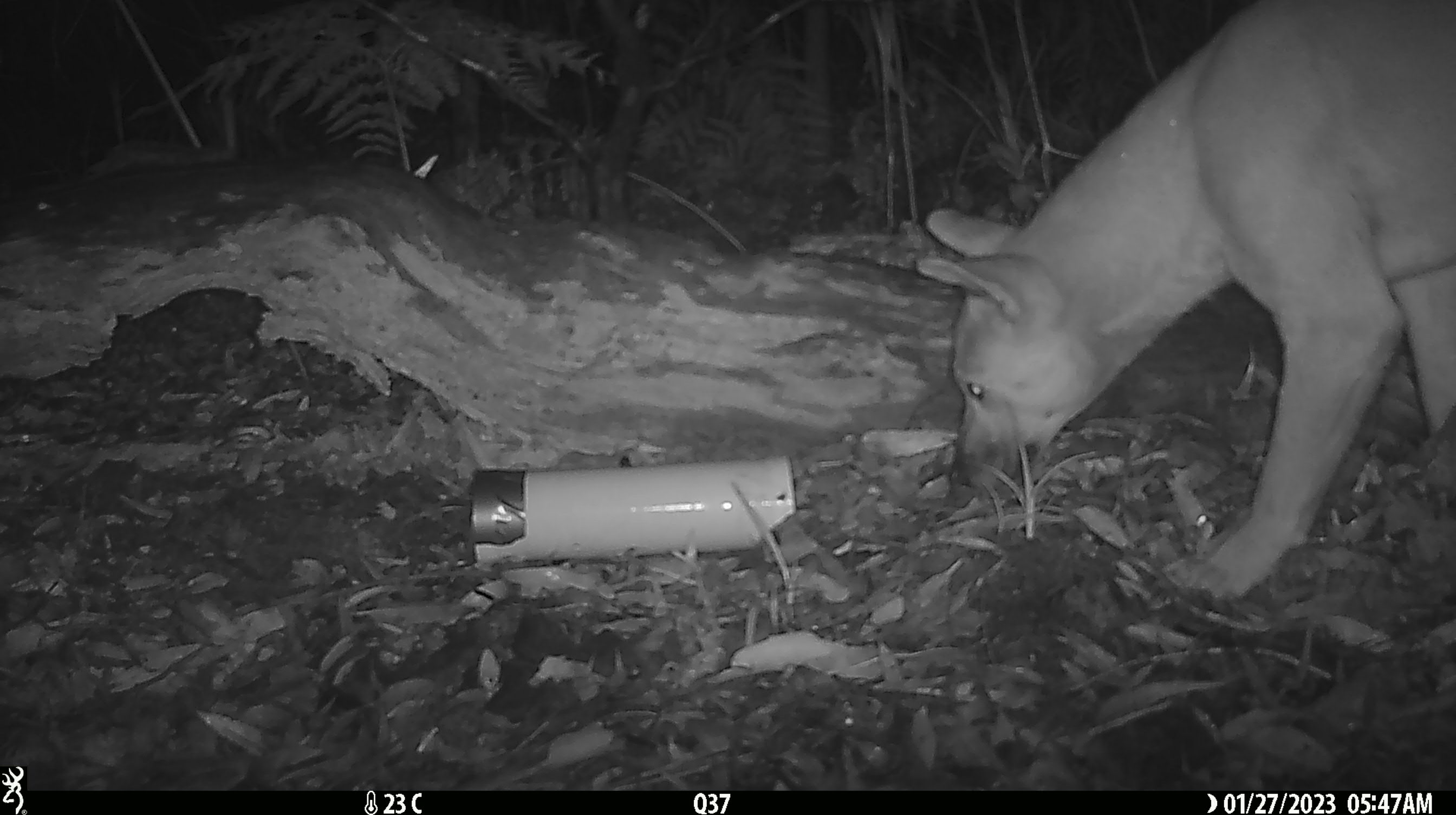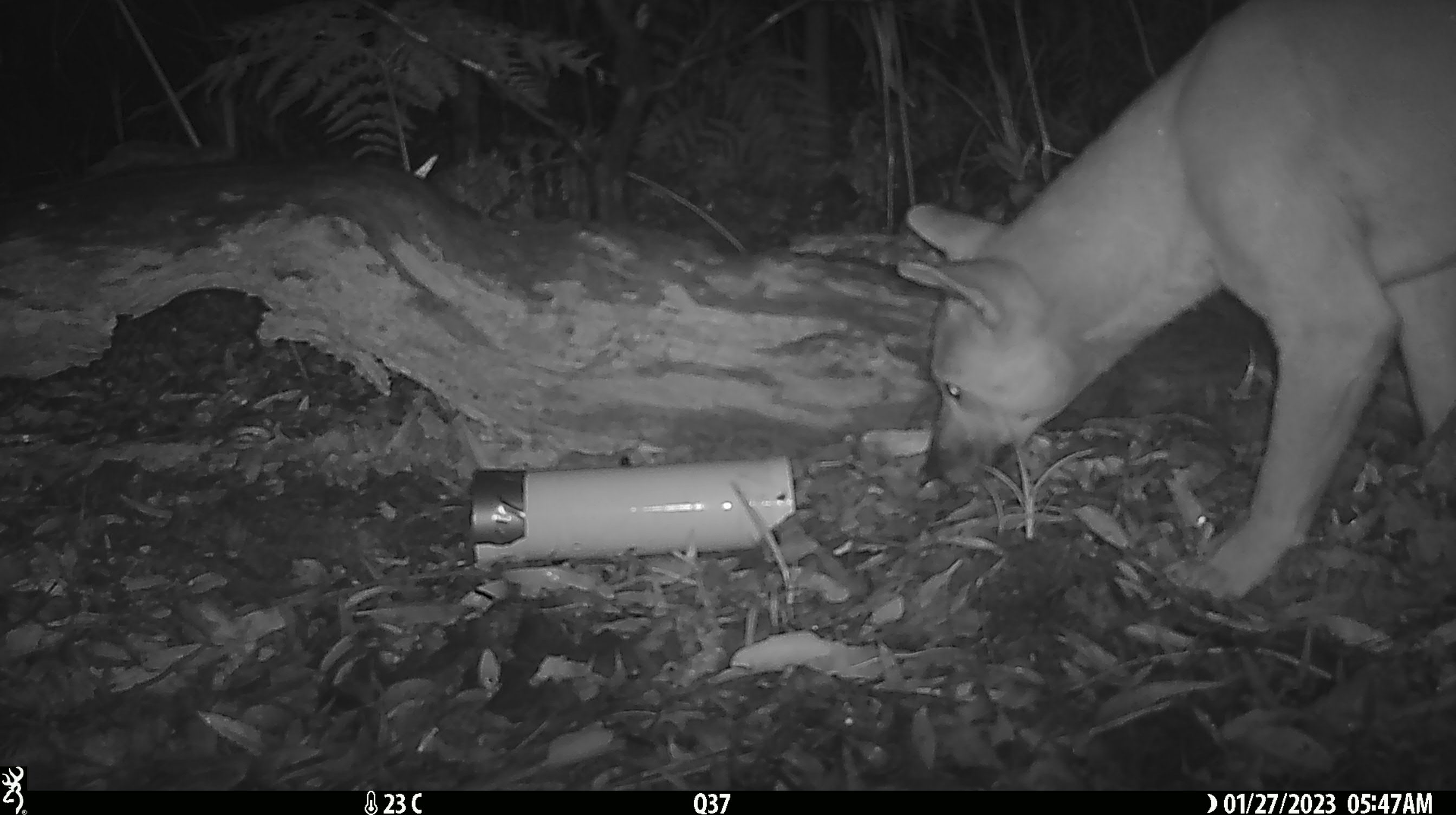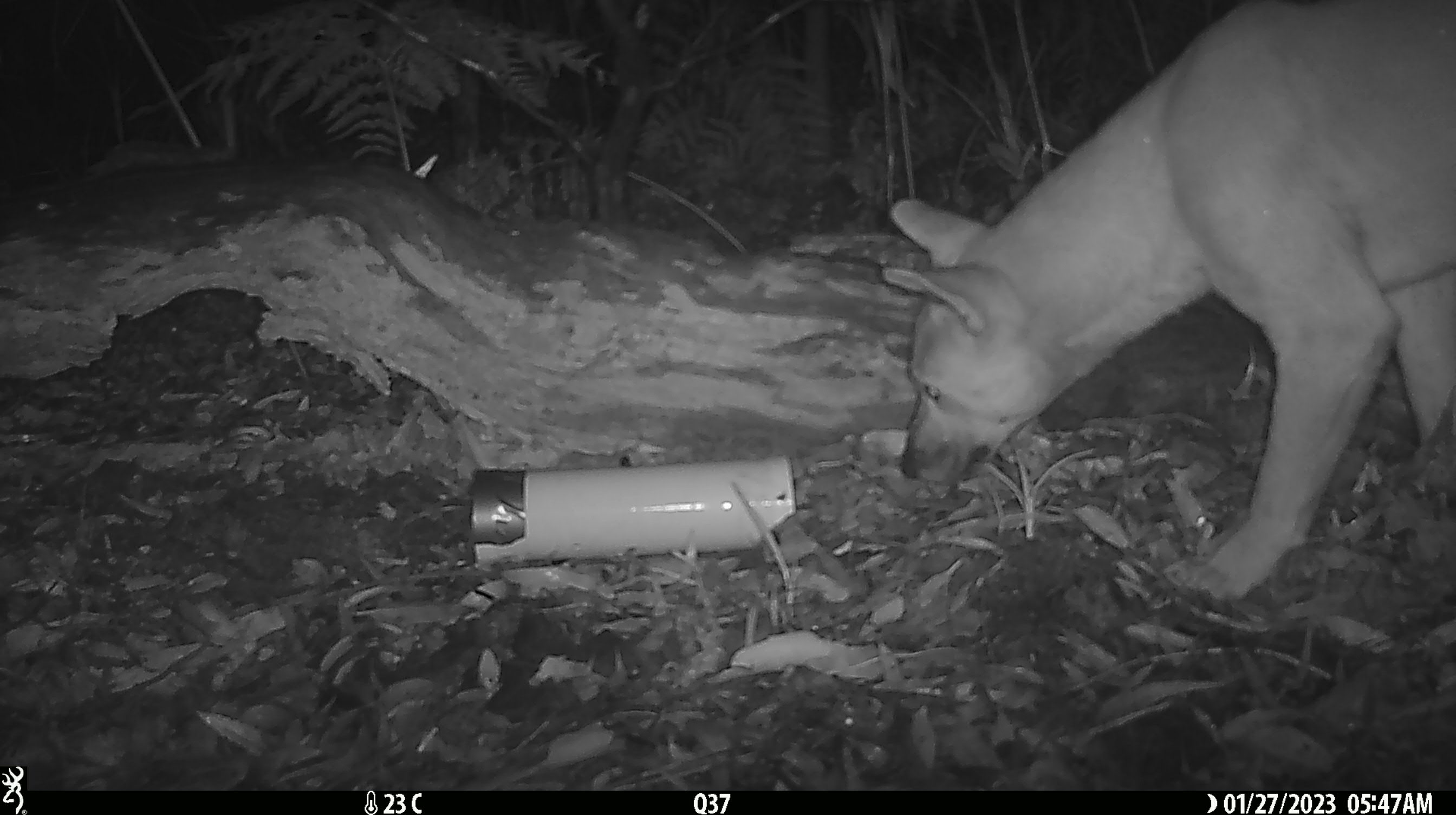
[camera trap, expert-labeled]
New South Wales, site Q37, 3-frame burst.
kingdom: Animalia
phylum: Chordata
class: Mammalia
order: Carnivora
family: Canidae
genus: Canis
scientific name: Canis familiaris dingo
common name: dingo